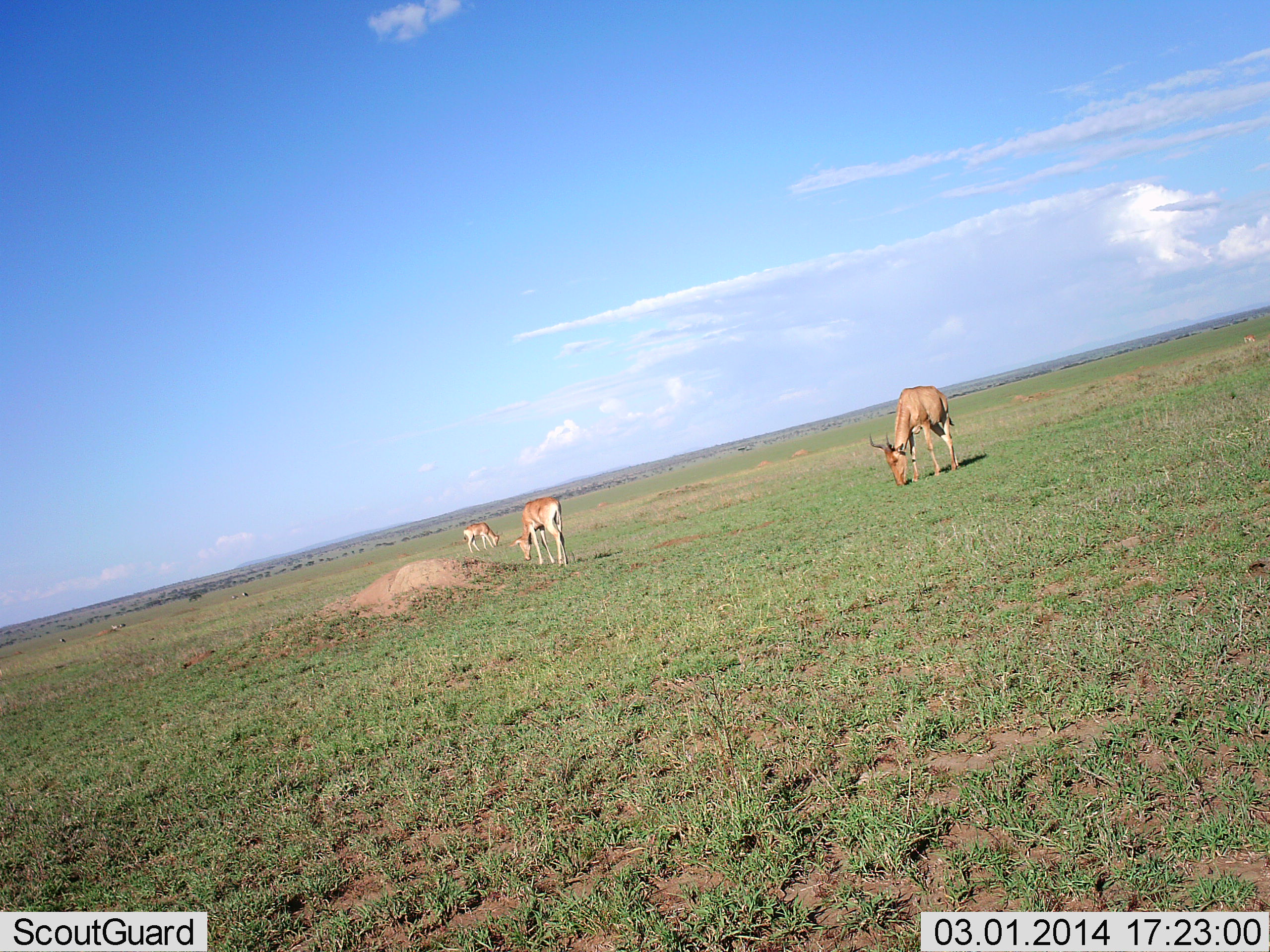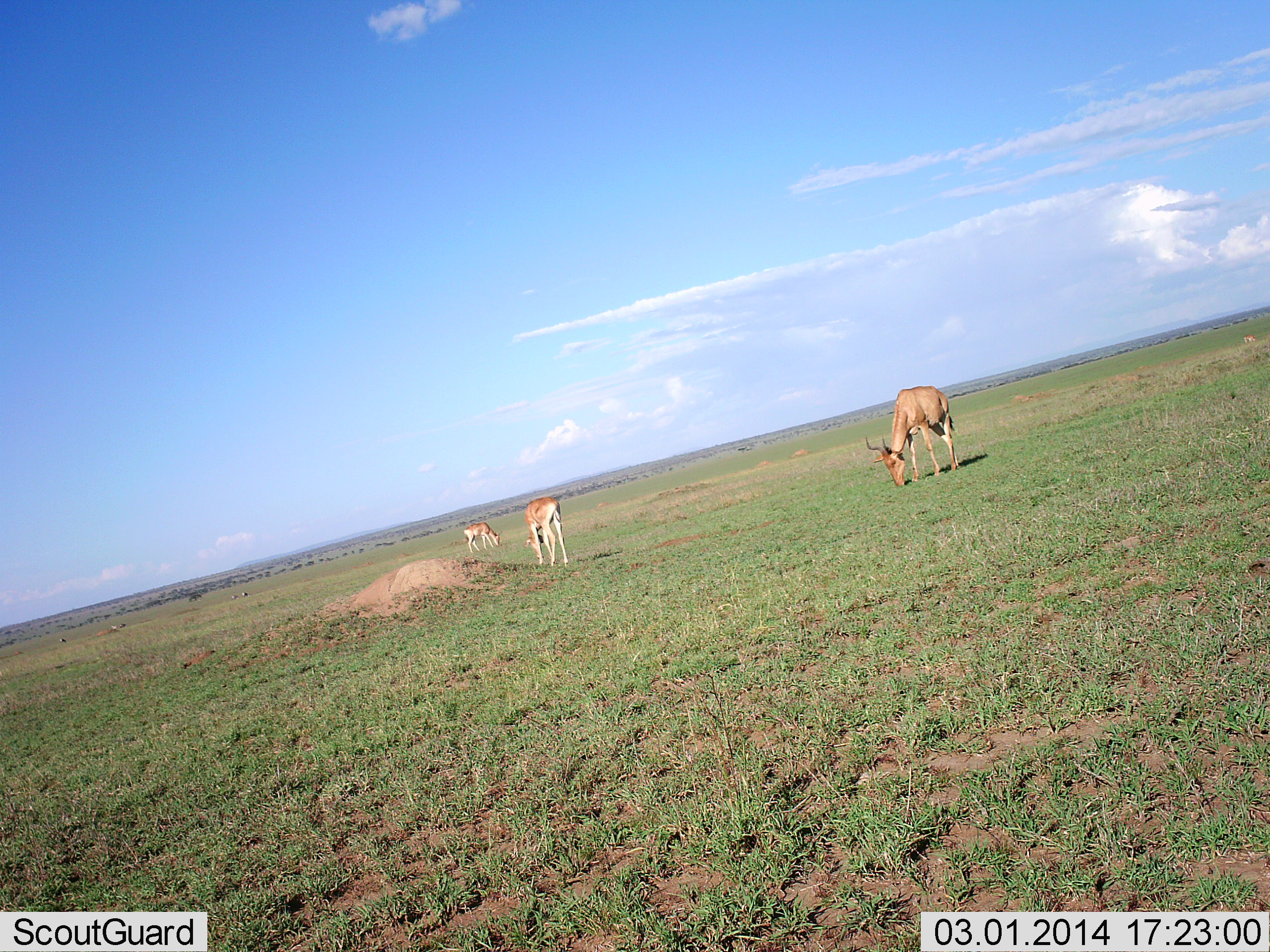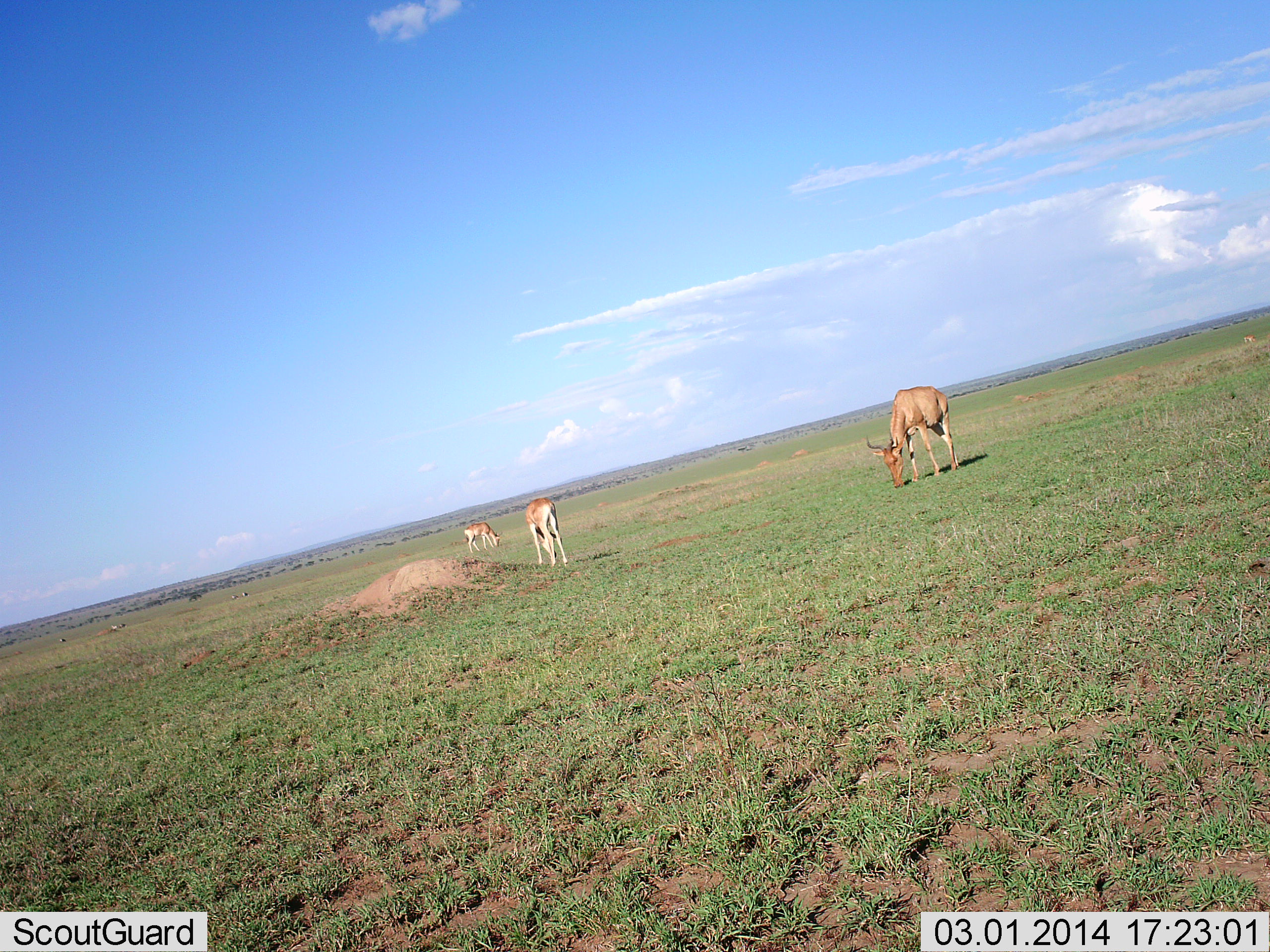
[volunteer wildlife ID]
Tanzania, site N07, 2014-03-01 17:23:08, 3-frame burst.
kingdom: Animalia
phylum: Chordata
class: Mammalia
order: Artiodactyla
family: Bovidae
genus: Alcelaphus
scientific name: Alcelaphus buselaphus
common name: hartebeest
Hartebeest (Alcelaphus buselaphus), count 3. Behavior (volunteer vote fractions): standing 25%, resting 0%, moving 0%, interacting 0%. Young present (vote fraction): 8%. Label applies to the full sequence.